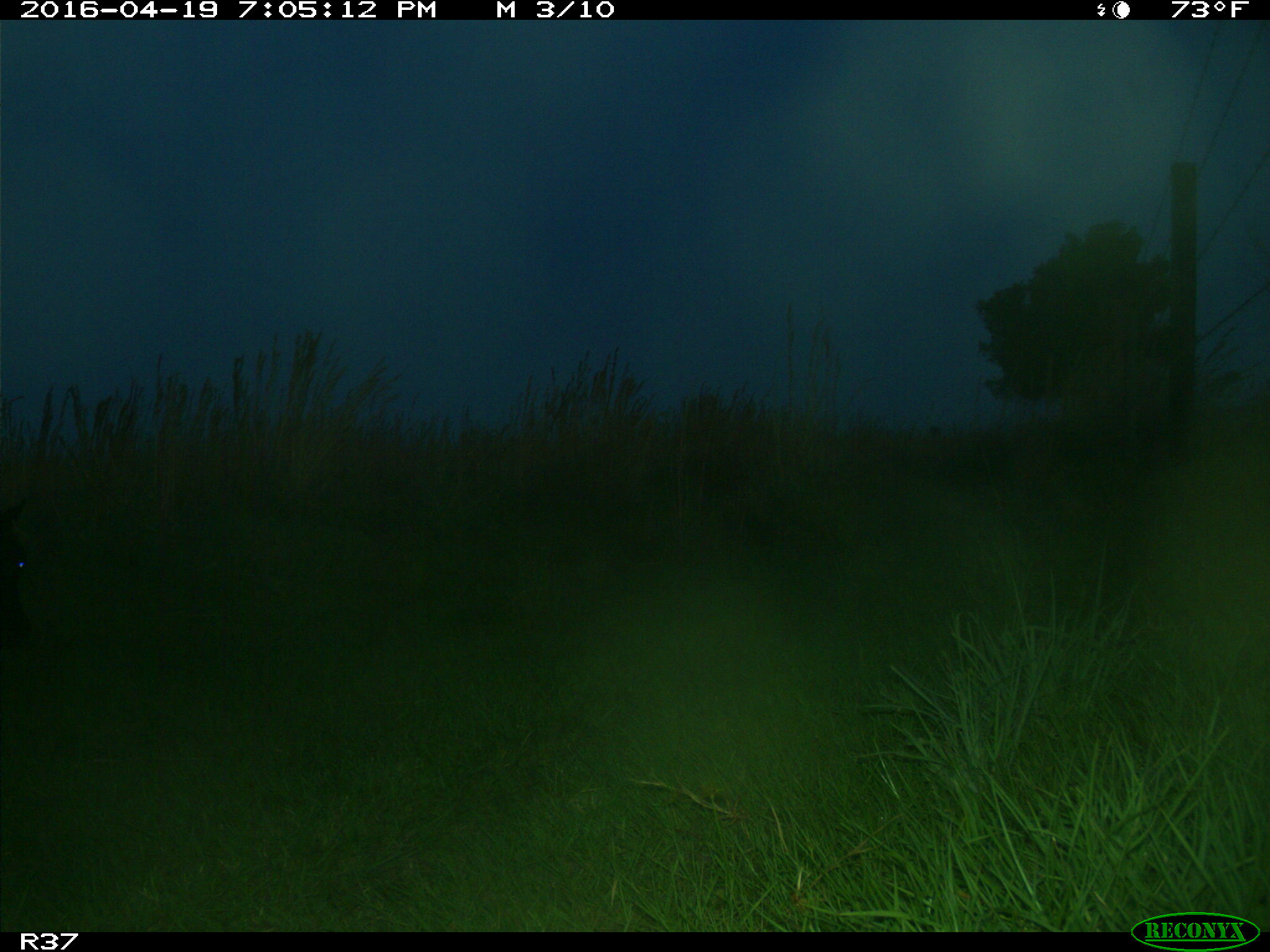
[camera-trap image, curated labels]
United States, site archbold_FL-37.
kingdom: Animalia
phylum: Chordata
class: Mammalia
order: Artiodactyla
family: Bovidae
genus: Bos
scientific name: Bos taurus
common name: domestic cow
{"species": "Bos taurus (domestic cow)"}